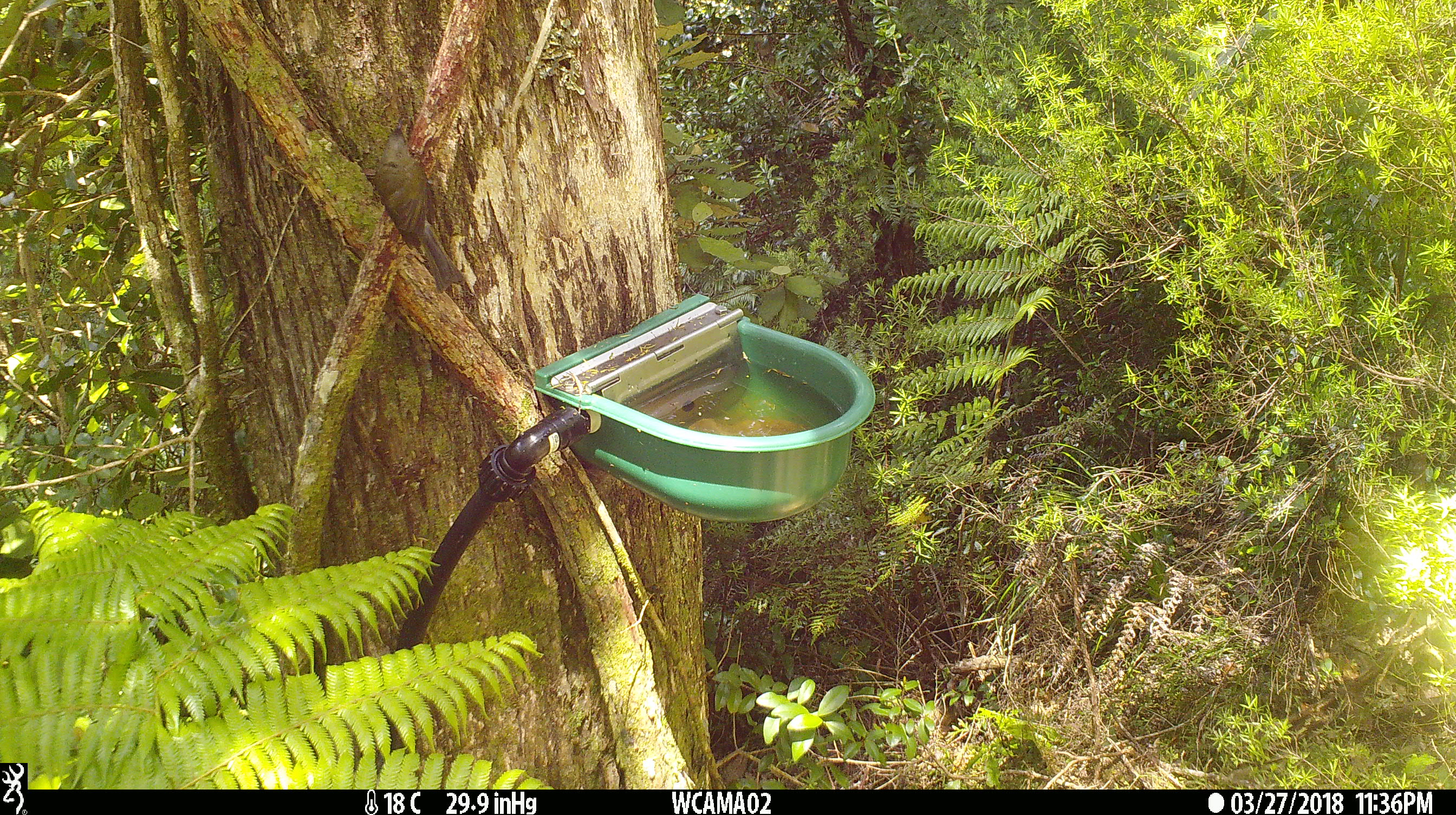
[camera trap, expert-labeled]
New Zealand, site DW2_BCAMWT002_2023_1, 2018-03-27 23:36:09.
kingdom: Animalia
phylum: Chordata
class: Aves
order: Passeriformes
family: Meliphagidae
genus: Anthornis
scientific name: Anthornis melanura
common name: new zealand bellbird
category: bellbird